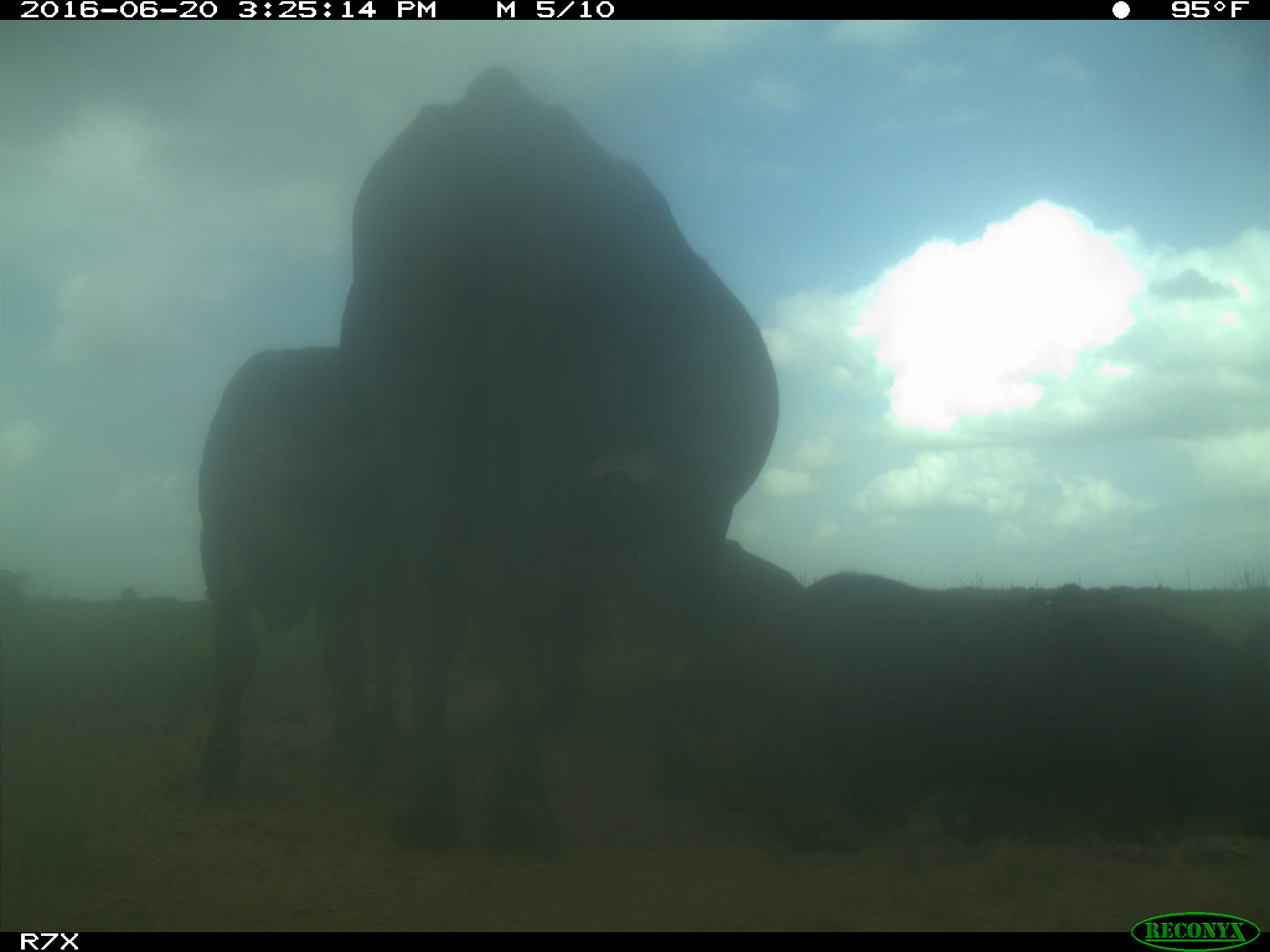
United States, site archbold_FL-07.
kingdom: Animalia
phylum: Chordata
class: Mammalia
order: Artiodactyla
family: Bovidae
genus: Bos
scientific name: Bos taurus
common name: domestic cow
Bos taurus (domestic cow).